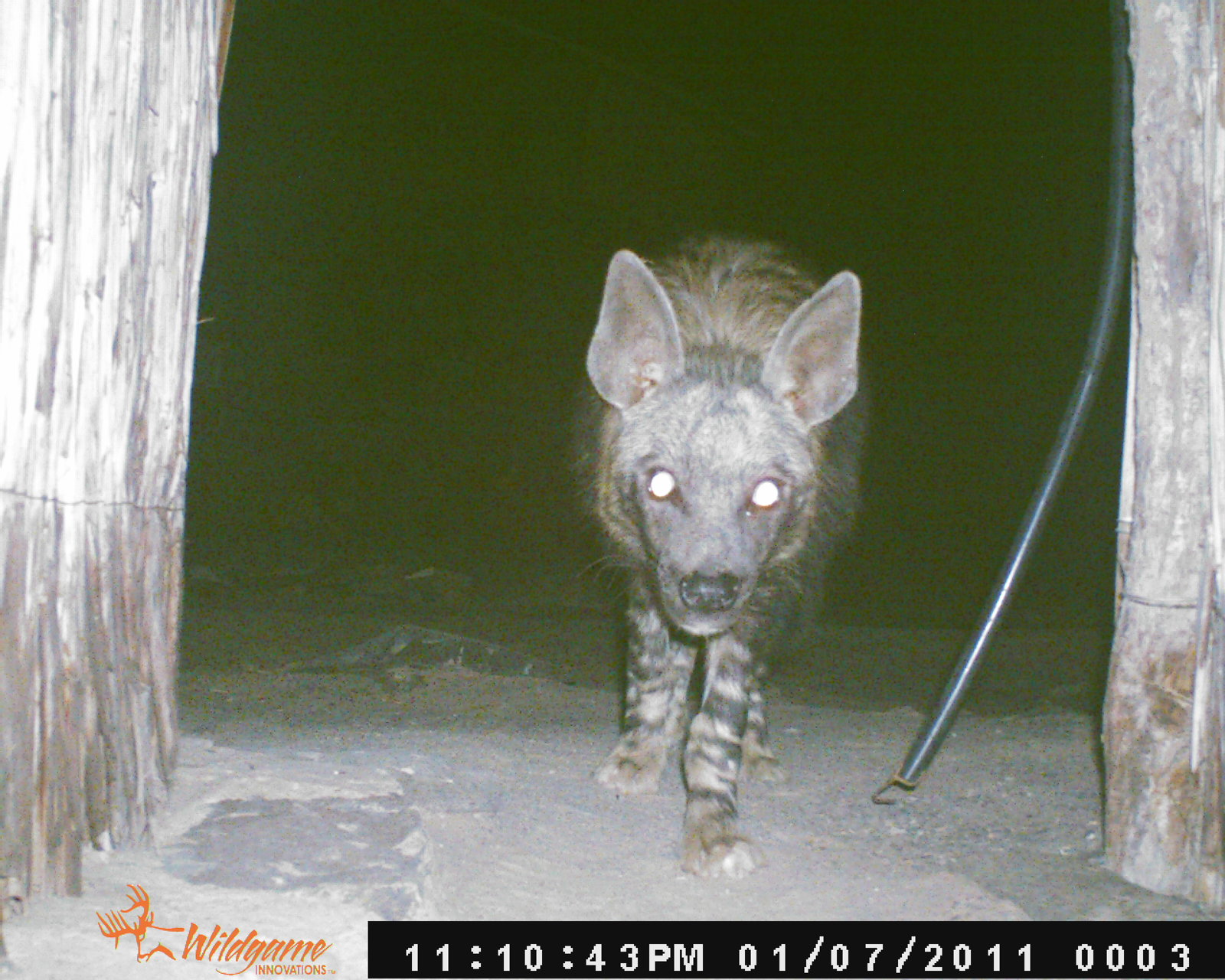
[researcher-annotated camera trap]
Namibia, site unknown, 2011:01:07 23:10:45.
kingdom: Animalia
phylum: Chordata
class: Mammalia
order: Carnivora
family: Hyaenidae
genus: Parahyaena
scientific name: Parahyaena brunnea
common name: brown hyena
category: hyaena brunnea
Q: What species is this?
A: Hyaena brunnea (brown hyena) (Parahyaena brunnea).